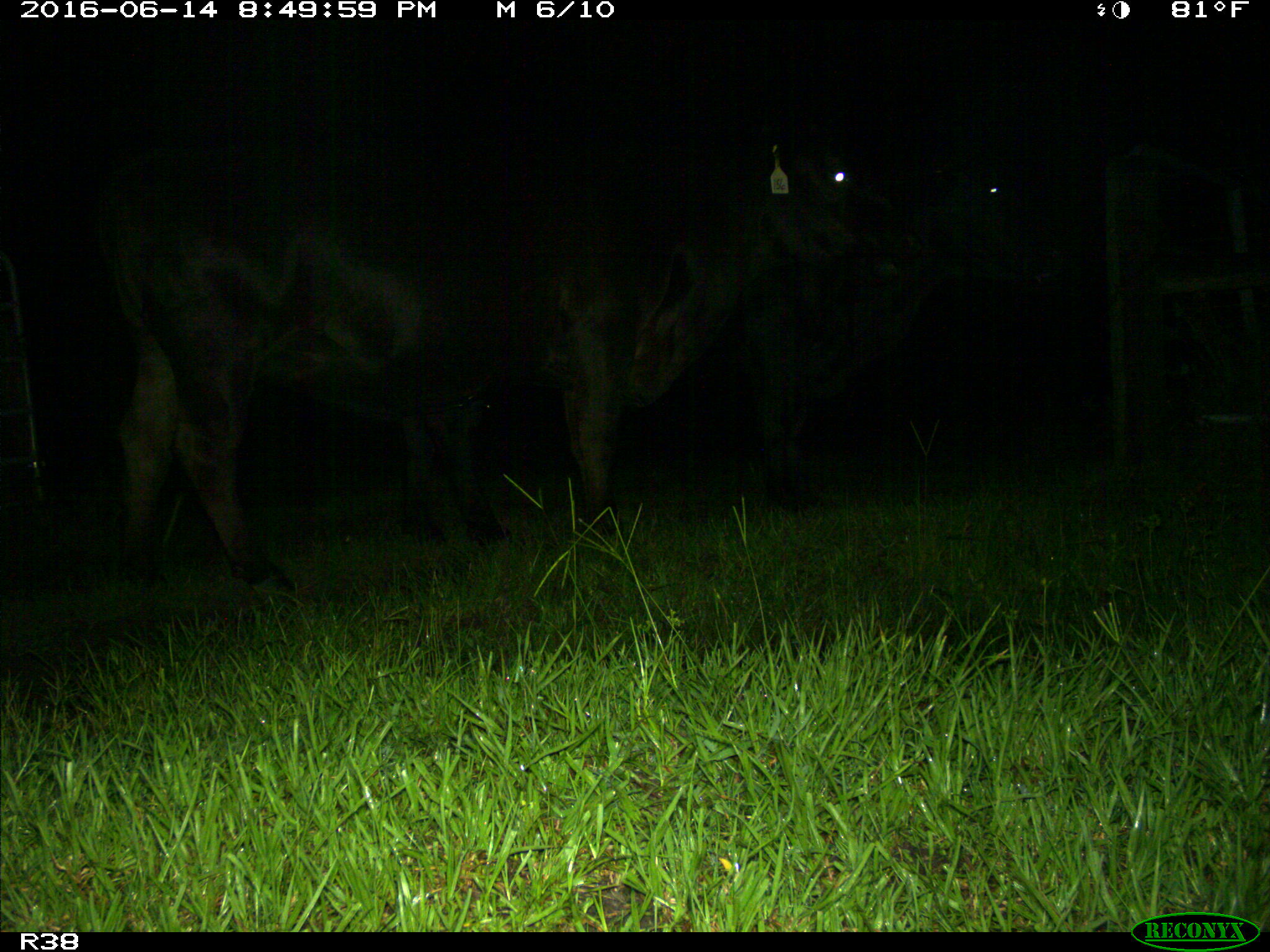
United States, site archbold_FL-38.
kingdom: Animalia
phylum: Chordata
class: Mammalia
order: Artiodactyla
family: Bovidae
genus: Bos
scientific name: Bos taurus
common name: domestic cow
Bos taurus (domestic cow).